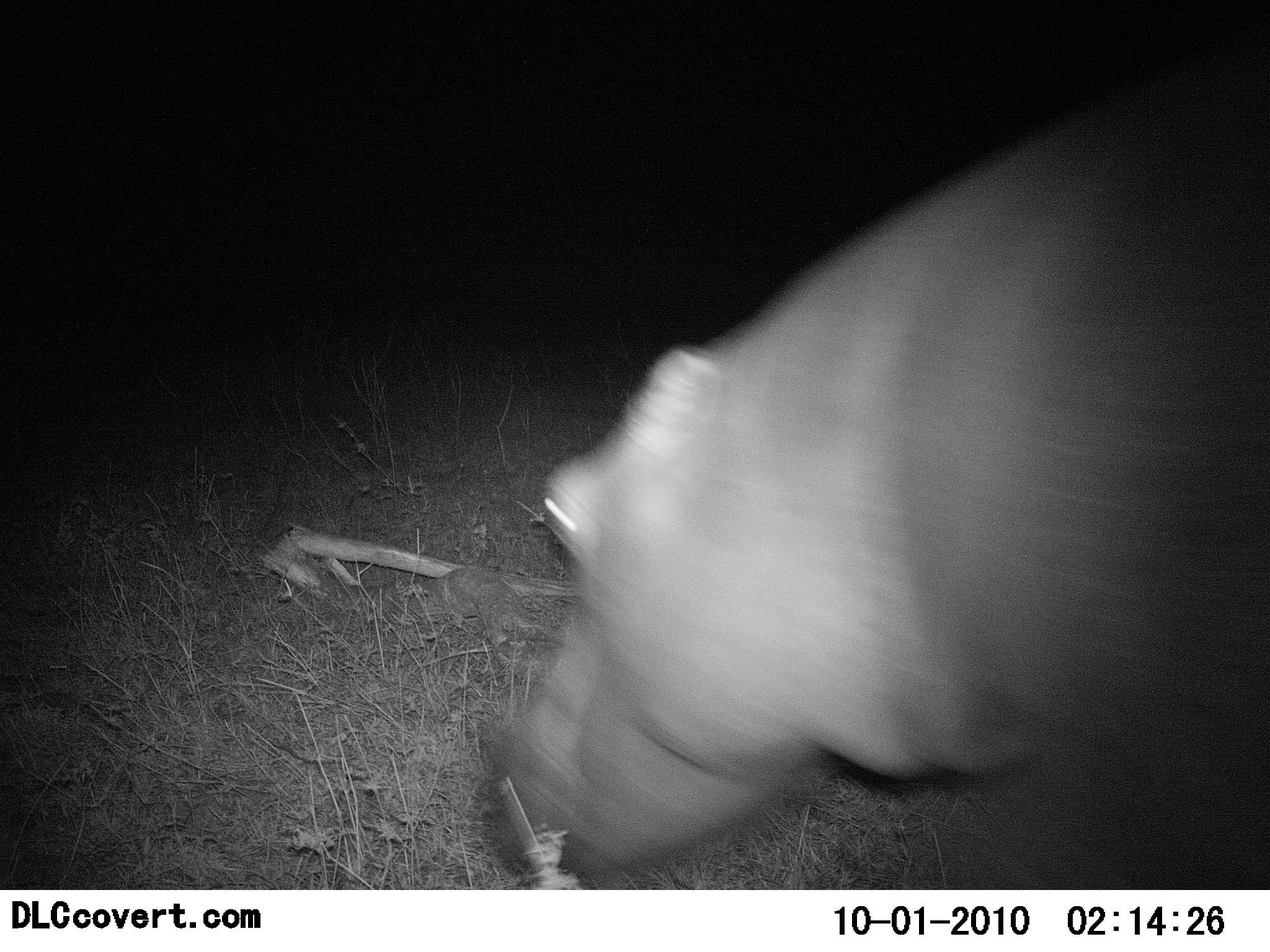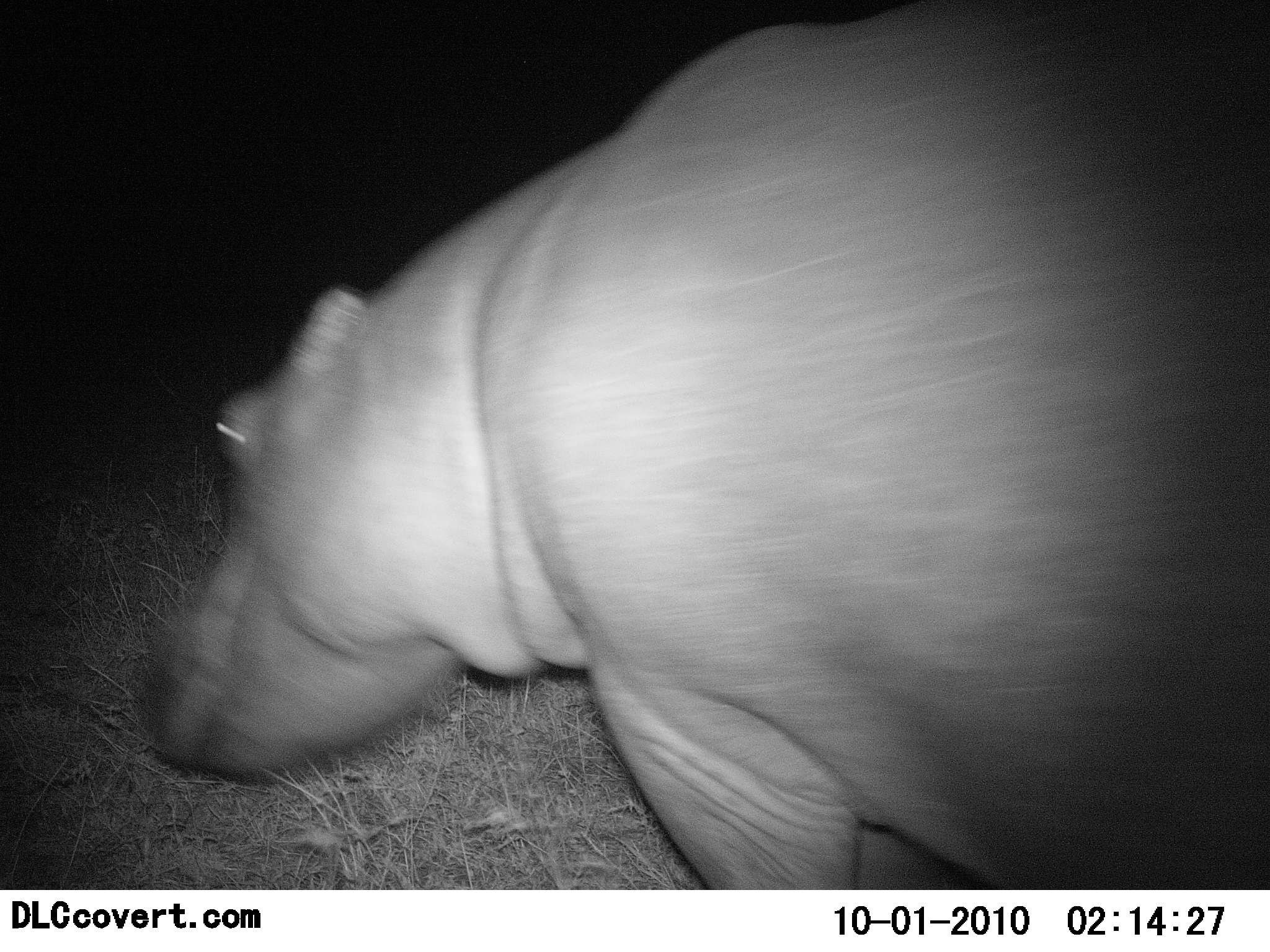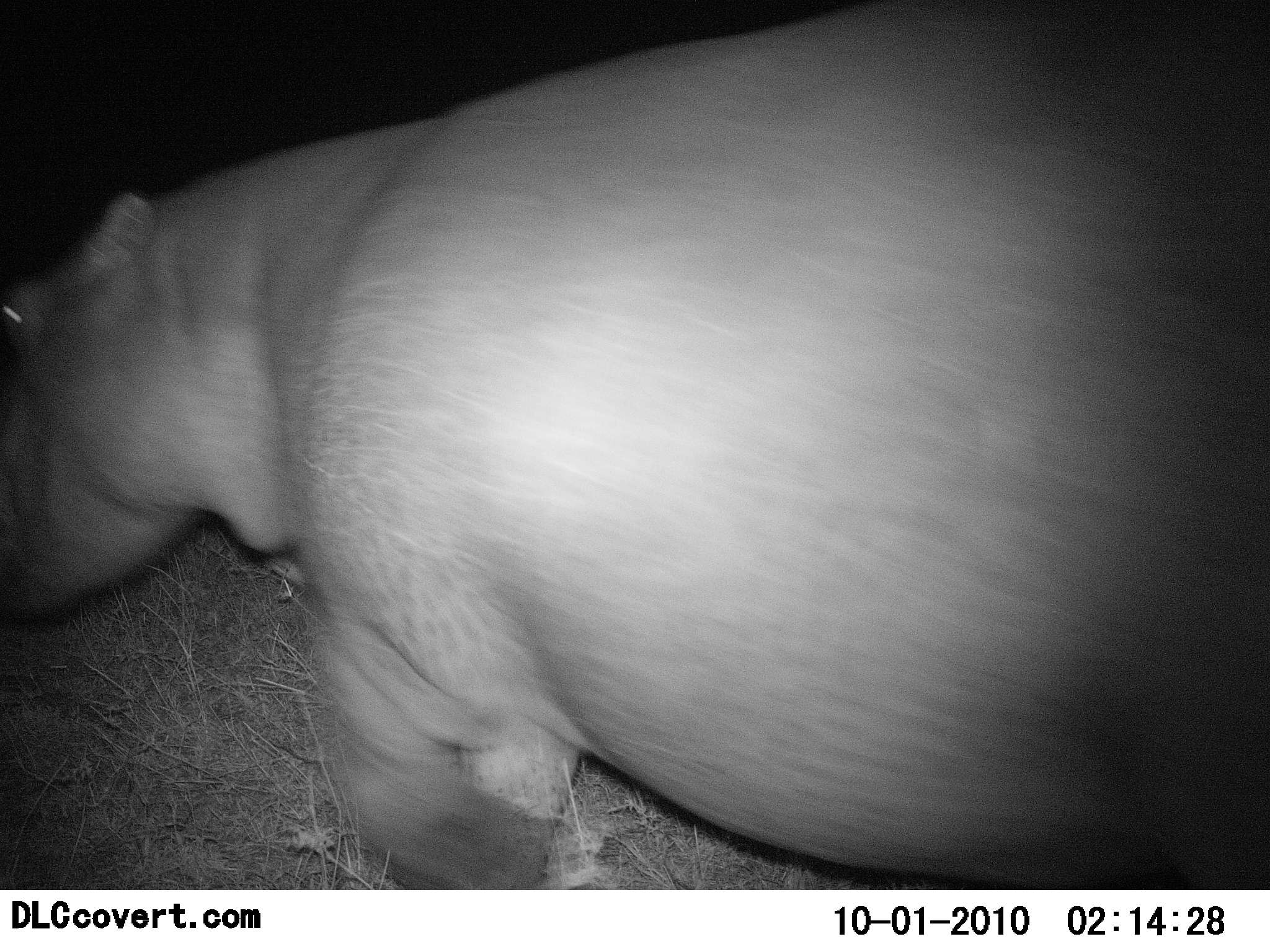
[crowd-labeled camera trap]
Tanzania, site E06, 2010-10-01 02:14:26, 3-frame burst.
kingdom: Animalia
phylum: Chordata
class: Mammalia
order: Artiodactyla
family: Hippopotamidae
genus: Hippopotamus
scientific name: Hippopotamus amphibius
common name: hippopotamus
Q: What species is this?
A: Hippopotamus (Hippopotamus amphibius).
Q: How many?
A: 1.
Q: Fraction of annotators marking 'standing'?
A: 8%.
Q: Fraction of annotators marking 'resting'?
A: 0%.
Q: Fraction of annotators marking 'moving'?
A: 92%.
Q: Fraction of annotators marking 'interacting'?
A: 0%.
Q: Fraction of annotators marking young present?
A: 0%.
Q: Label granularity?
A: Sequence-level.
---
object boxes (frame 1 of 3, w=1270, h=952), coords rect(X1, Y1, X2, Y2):
animal: rect(487, 48, 1270, 889)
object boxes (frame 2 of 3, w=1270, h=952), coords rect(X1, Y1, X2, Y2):
animal: rect(142, 1, 1270, 889)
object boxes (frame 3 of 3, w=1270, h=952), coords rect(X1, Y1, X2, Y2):
animal: rect(0, 0, 1268, 892)